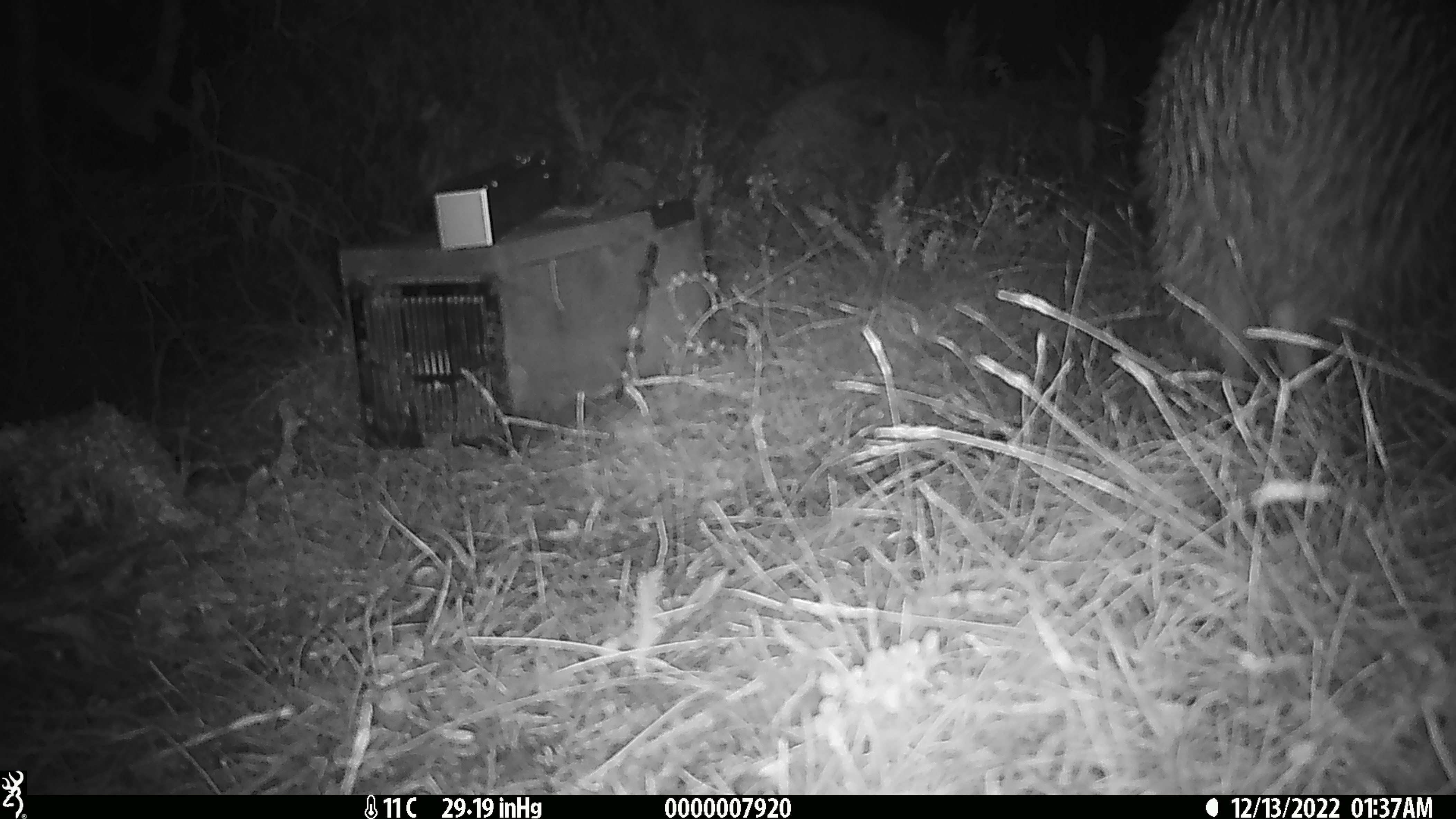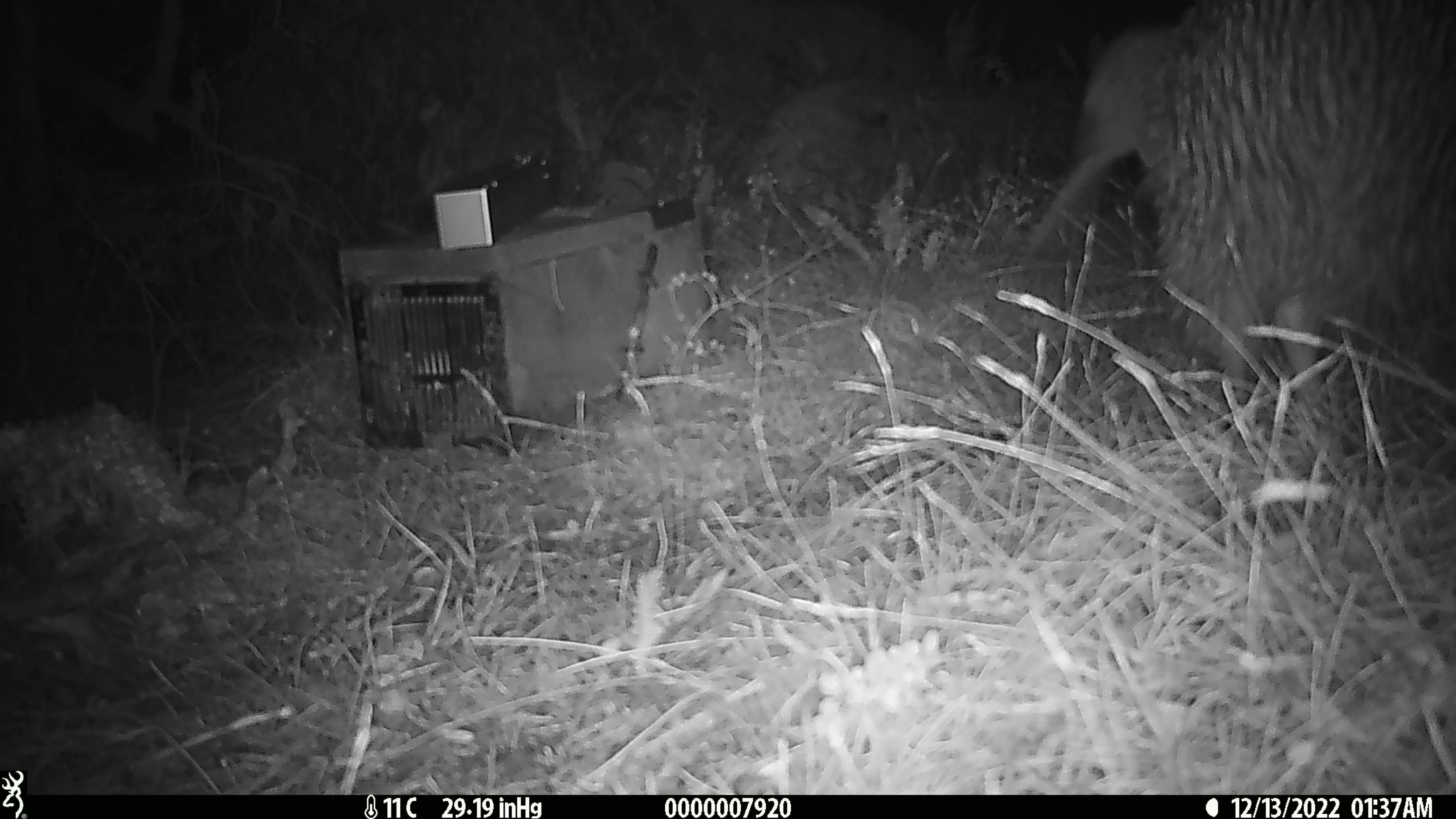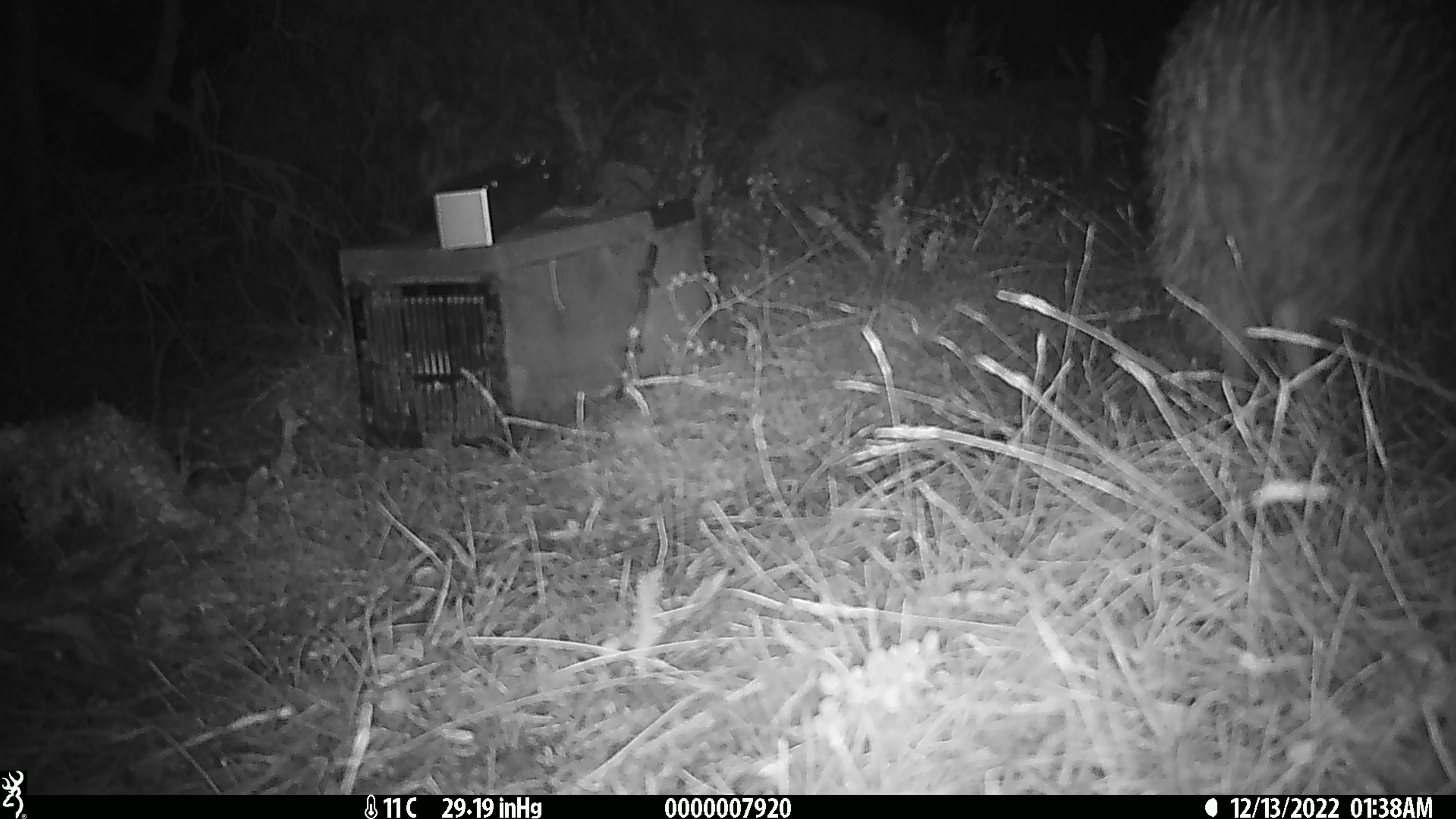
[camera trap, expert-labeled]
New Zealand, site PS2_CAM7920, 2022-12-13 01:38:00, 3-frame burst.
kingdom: Animalia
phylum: Chordata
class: Aves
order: Apterygiformes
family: Apterygidae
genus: Apteryx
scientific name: Apteryx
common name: kiwi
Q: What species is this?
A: Kiwi (Apteryx).